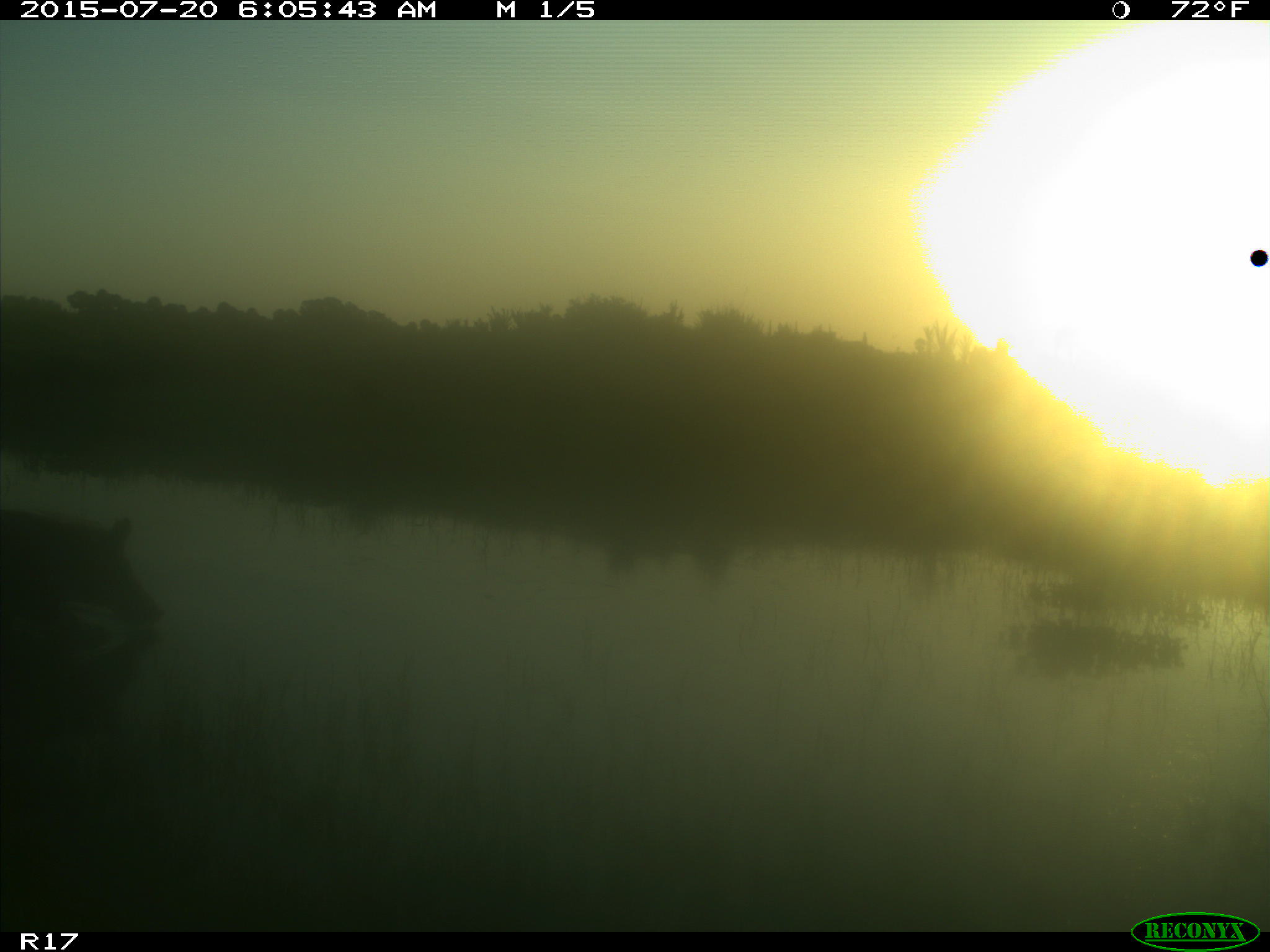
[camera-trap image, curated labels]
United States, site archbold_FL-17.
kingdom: Animalia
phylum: Chordata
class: Mammalia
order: Artiodactyla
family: Suidae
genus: Sus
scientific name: Sus scrofa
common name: wild boar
Sus scrofa (wild boar).